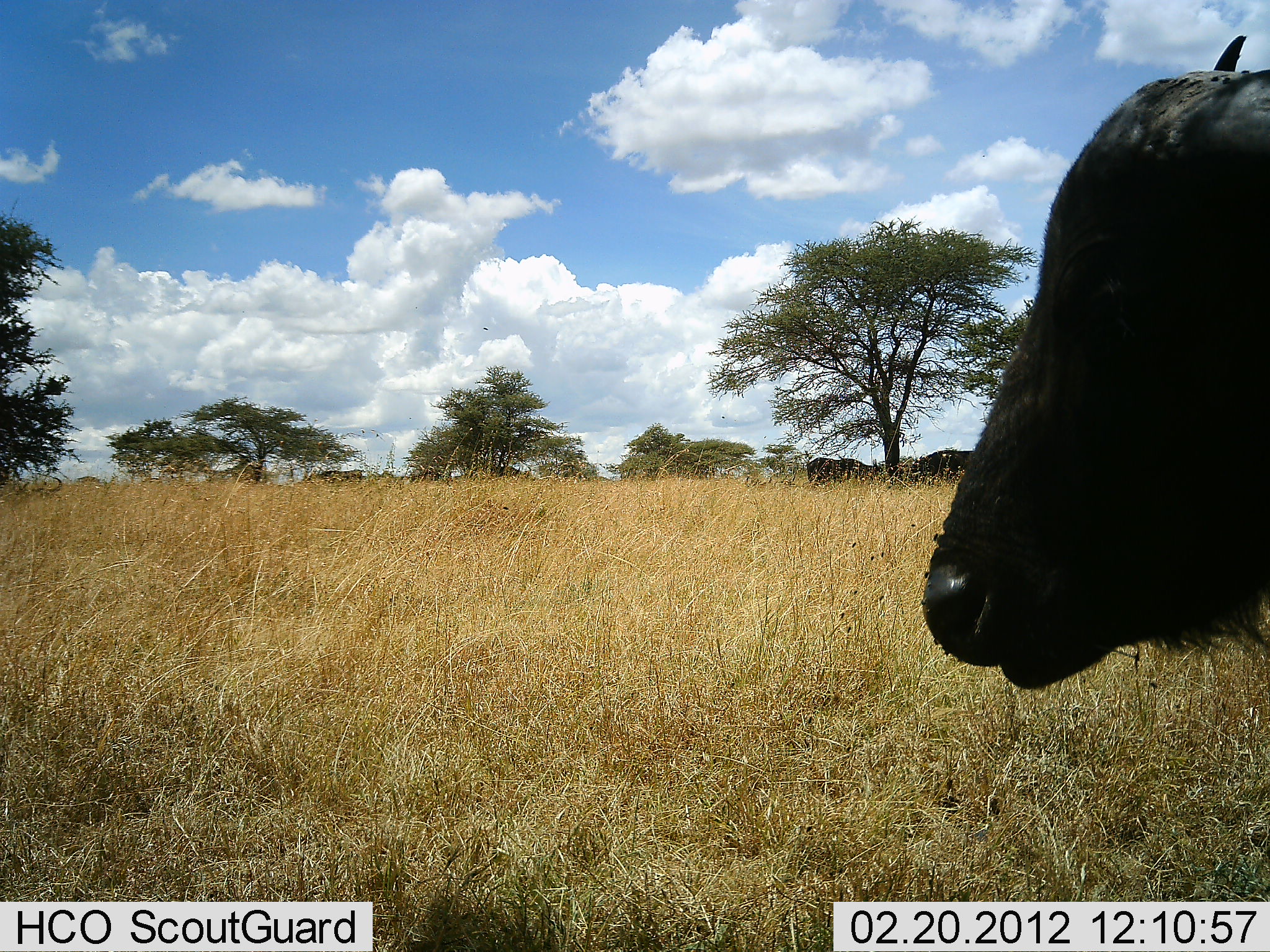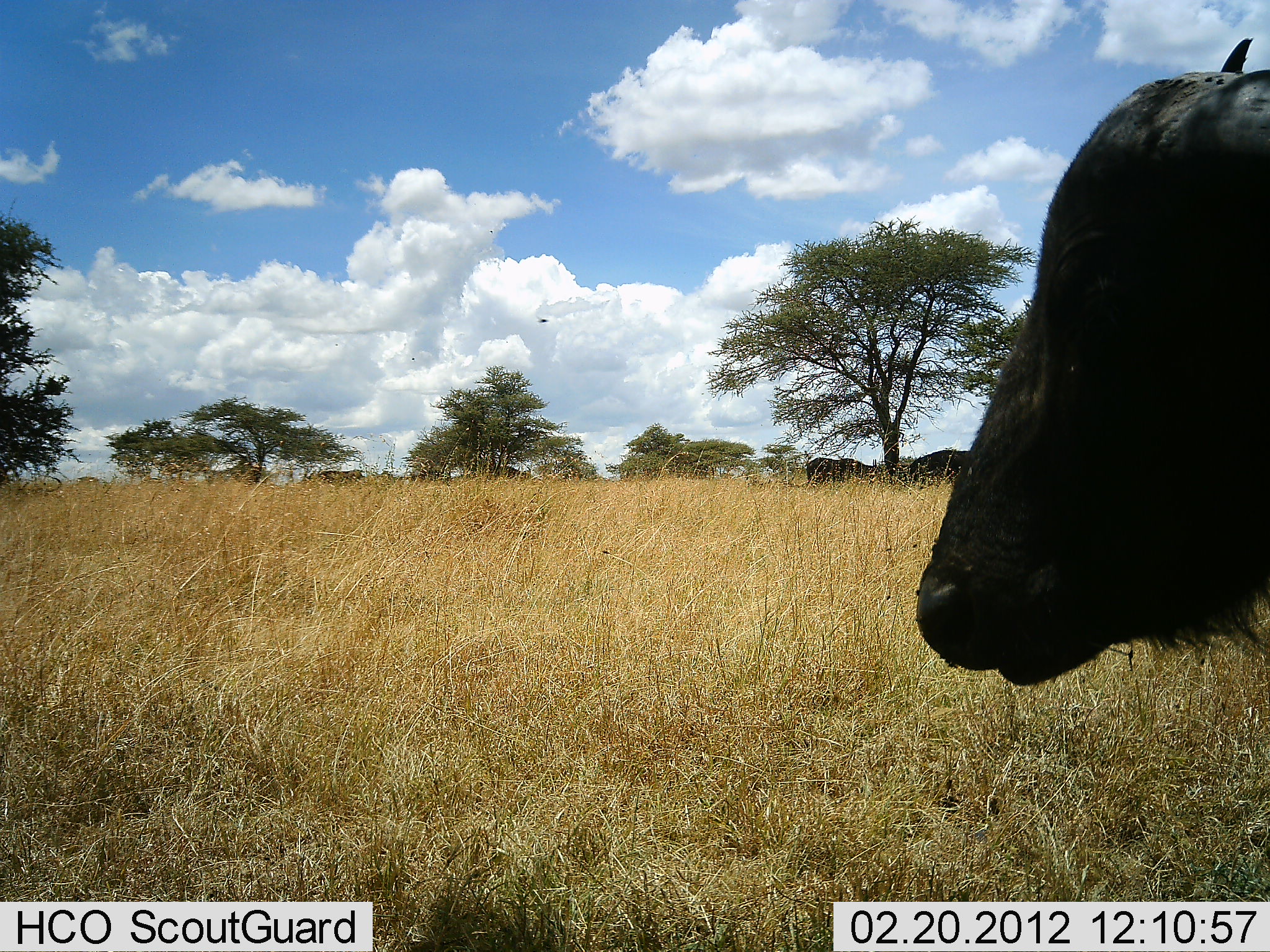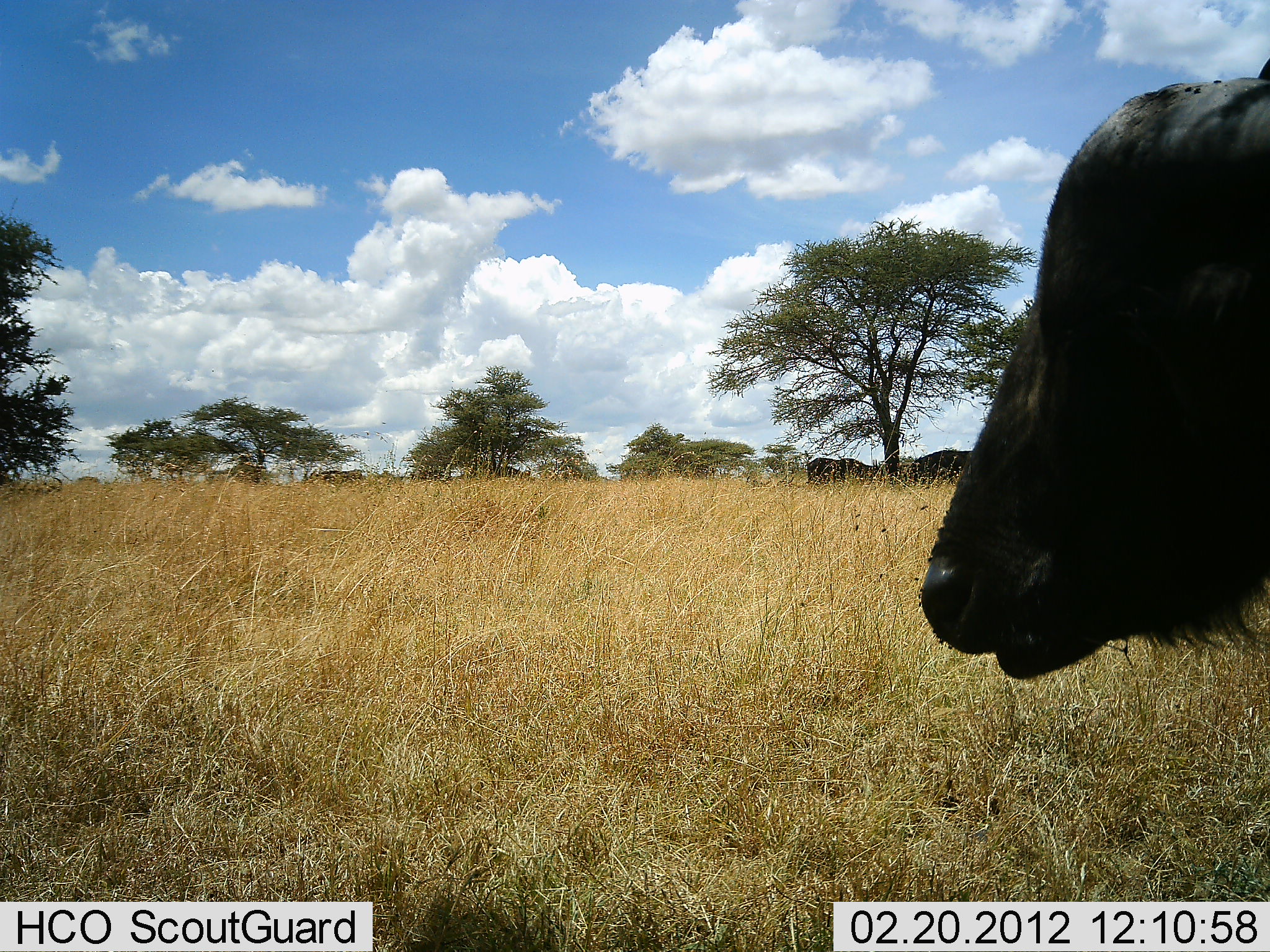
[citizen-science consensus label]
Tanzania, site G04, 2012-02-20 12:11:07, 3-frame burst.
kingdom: Animalia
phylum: Chordata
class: Mammalia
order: Artiodactyla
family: Bovidae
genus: Syncerus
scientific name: Syncerus caffer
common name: cape buffalo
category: buffalo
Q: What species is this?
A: Buffalo (cape buffalo) (Syncerus caffer).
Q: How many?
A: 3.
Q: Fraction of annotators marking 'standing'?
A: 85%.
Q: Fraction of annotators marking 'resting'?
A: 15%.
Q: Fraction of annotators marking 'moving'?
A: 0%.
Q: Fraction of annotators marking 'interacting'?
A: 0%.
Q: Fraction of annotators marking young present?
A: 0%.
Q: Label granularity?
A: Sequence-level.